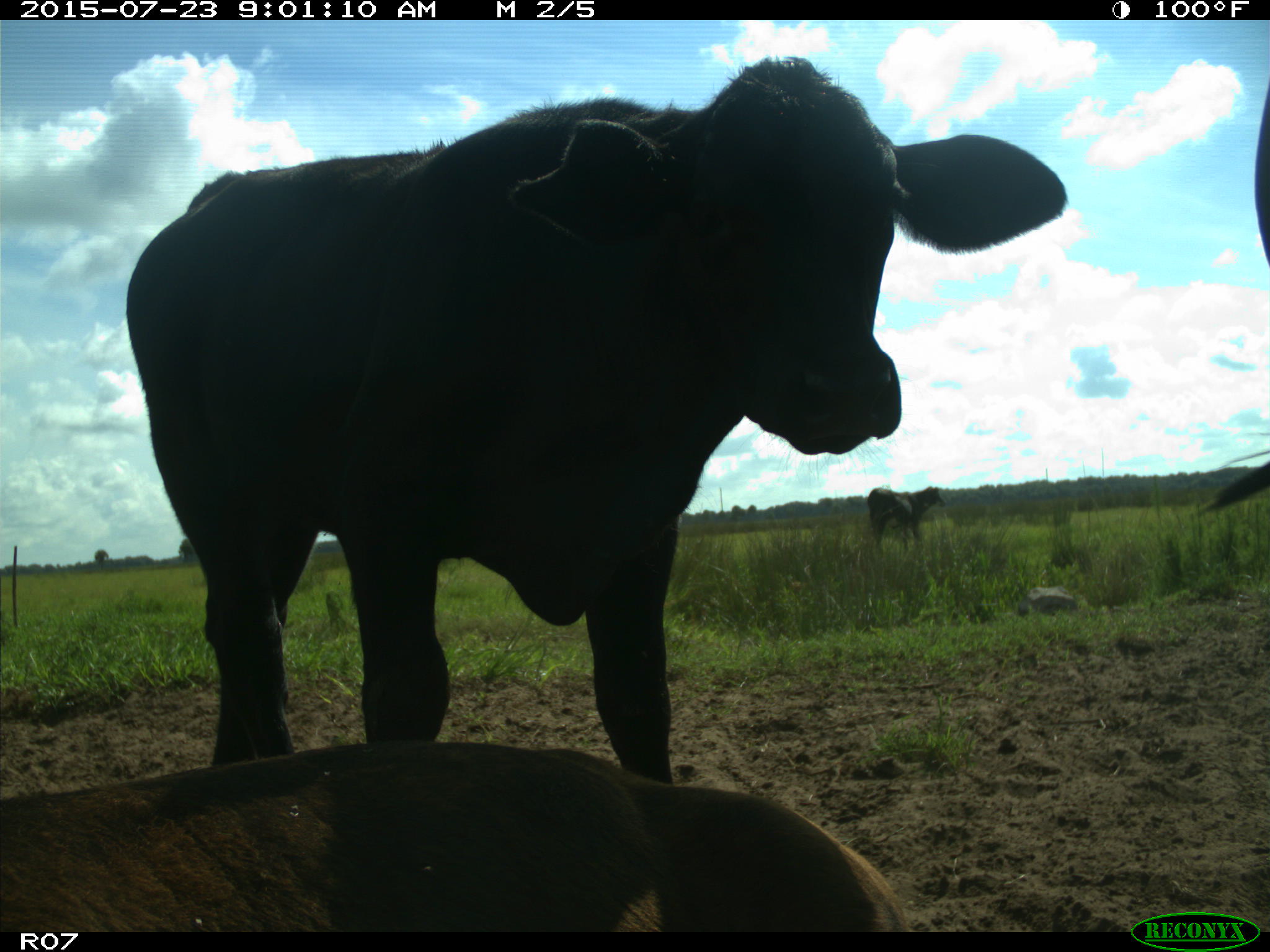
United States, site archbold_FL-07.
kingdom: Animalia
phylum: Chordata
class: Mammalia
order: Artiodactyla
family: Bovidae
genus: Bos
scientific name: Bos taurus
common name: domestic cow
Bos taurus (domestic cow).